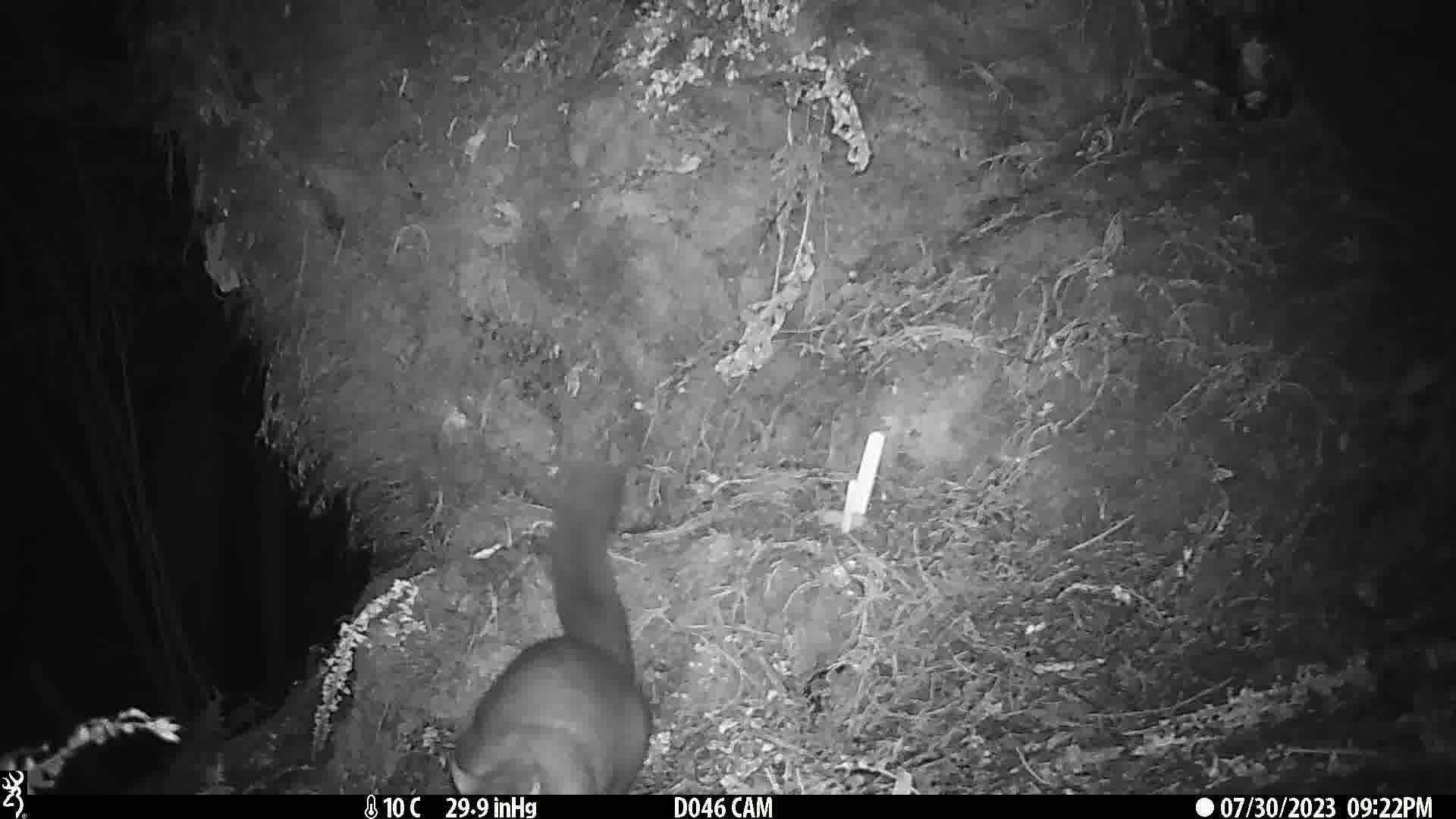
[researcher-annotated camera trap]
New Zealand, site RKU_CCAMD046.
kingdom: Animalia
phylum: Chordata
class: Mammalia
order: Diprotodontia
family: Phalangeridae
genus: Trichosurus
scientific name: Trichosurus vulpecula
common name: common brushtail possum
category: possum